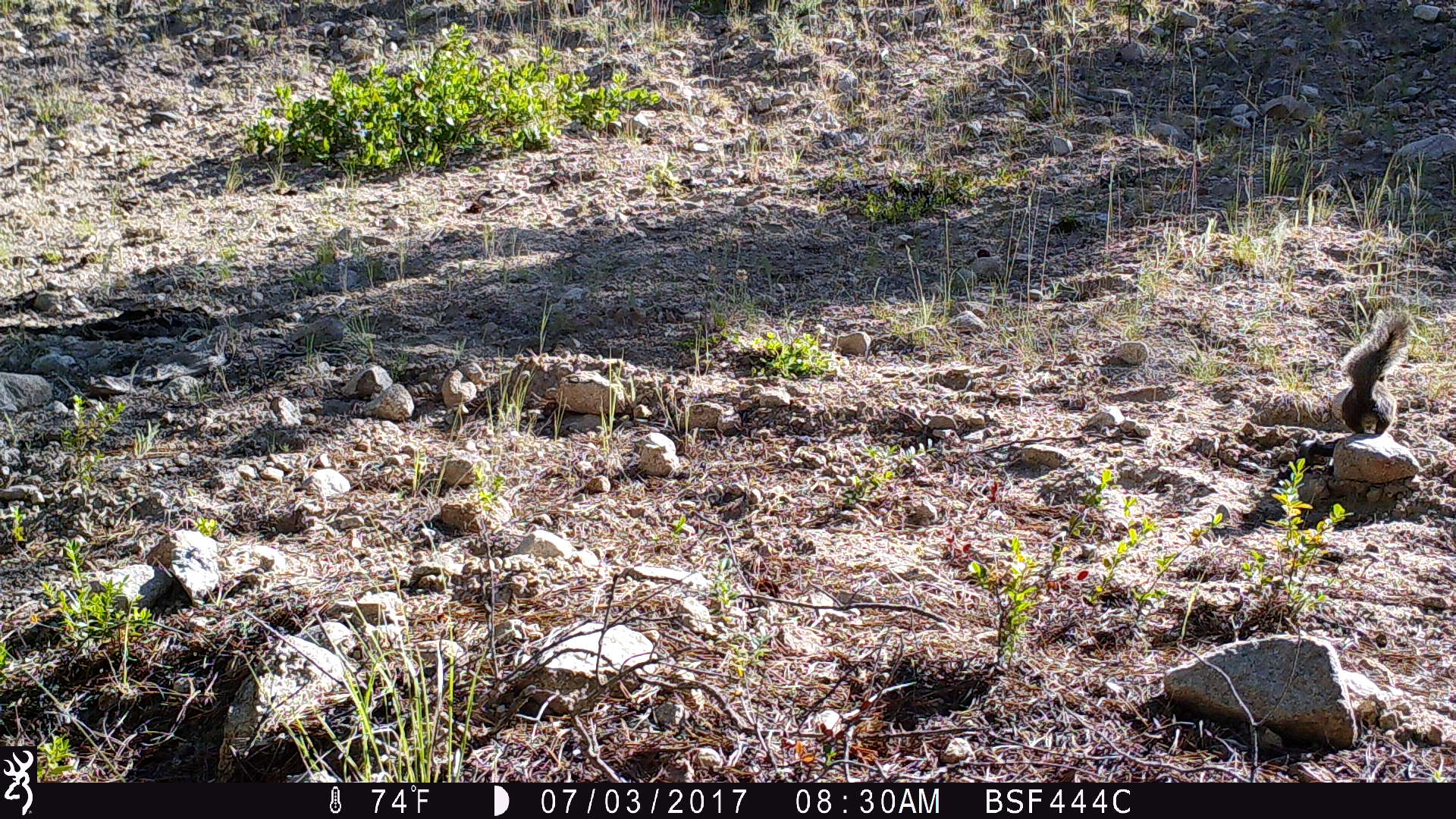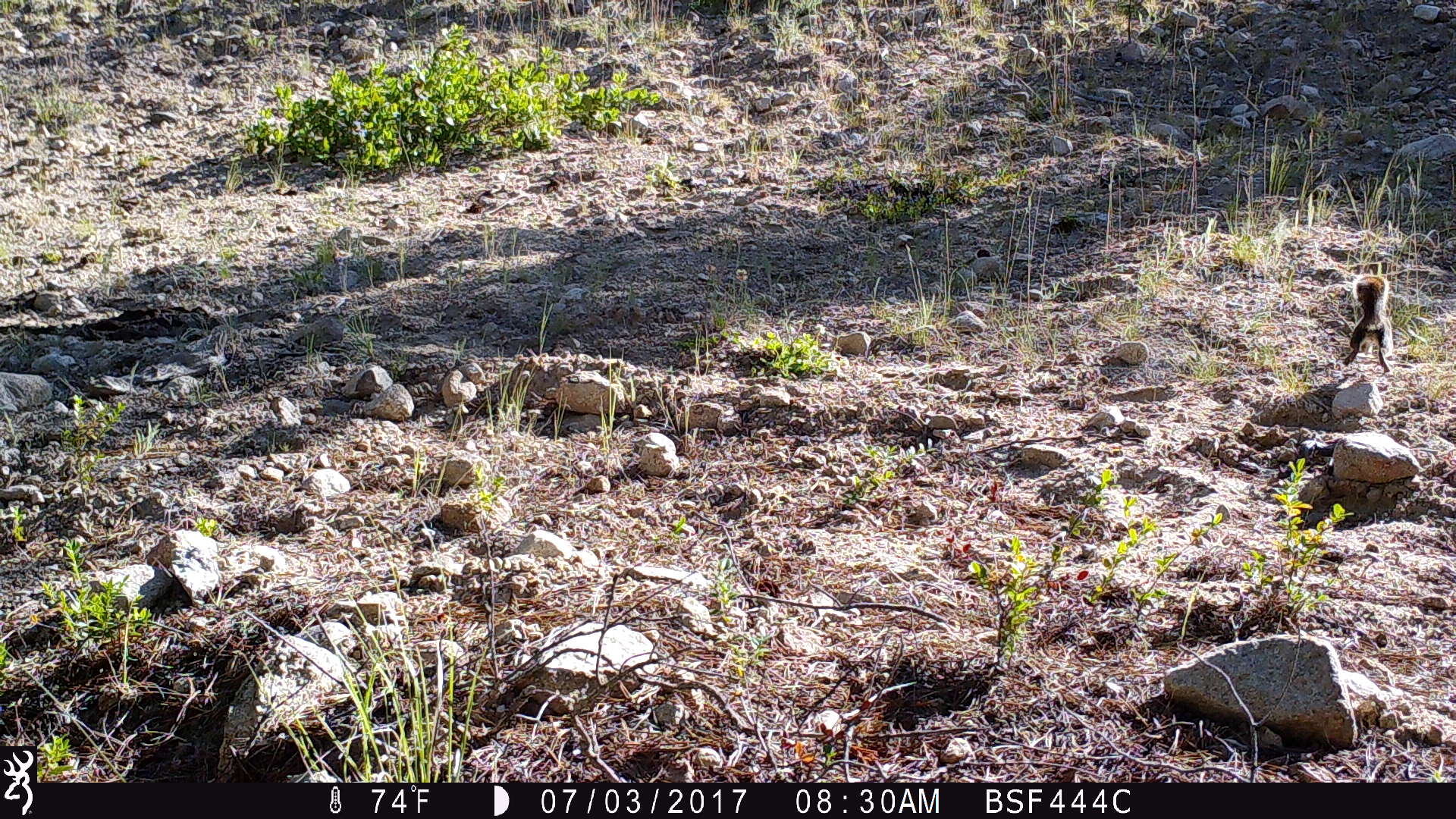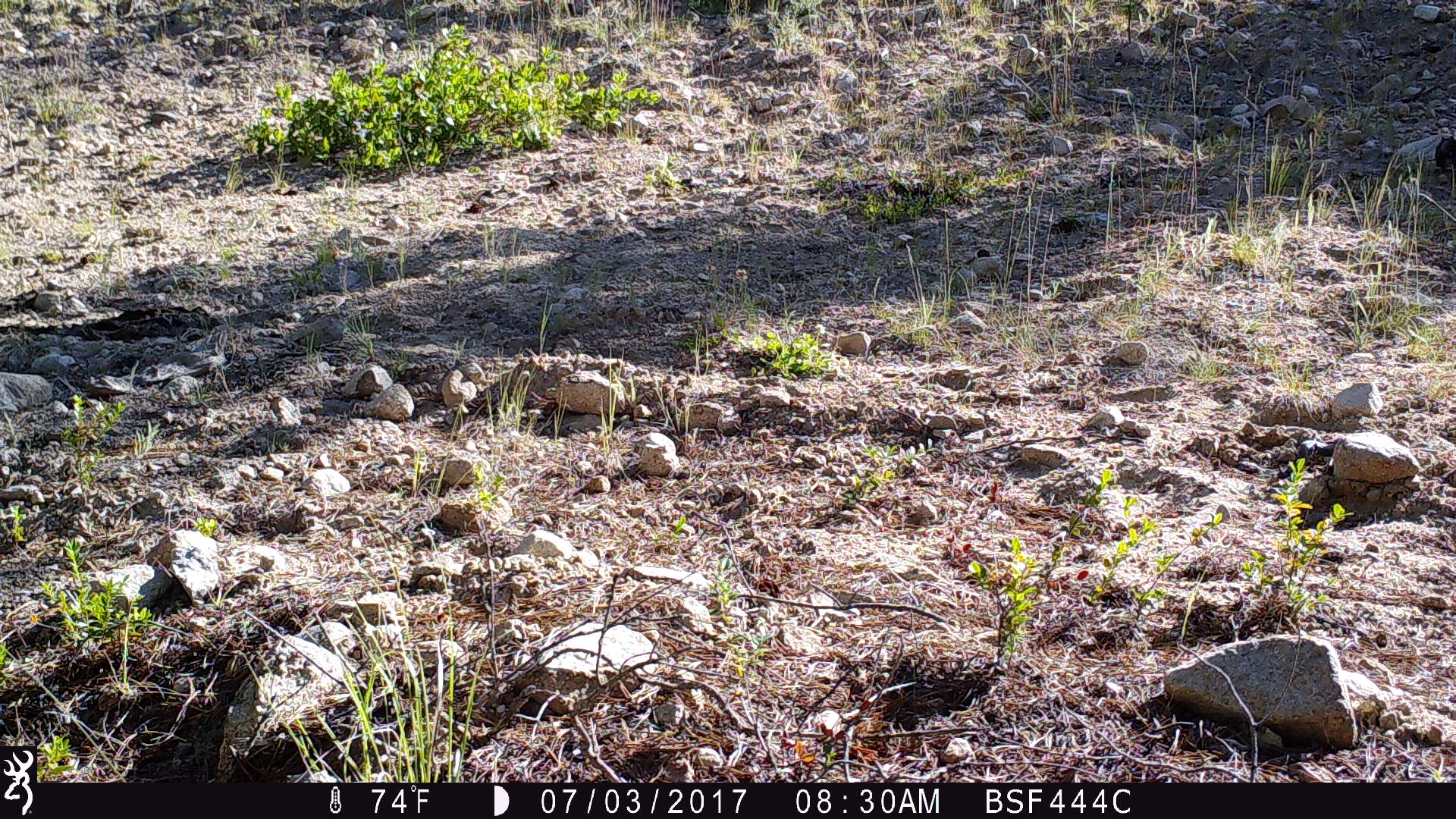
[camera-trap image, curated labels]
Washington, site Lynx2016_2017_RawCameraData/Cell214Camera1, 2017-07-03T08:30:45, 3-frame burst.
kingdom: Animalia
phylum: Chordata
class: Mammalia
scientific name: Mammalia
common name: small mammal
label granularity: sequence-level